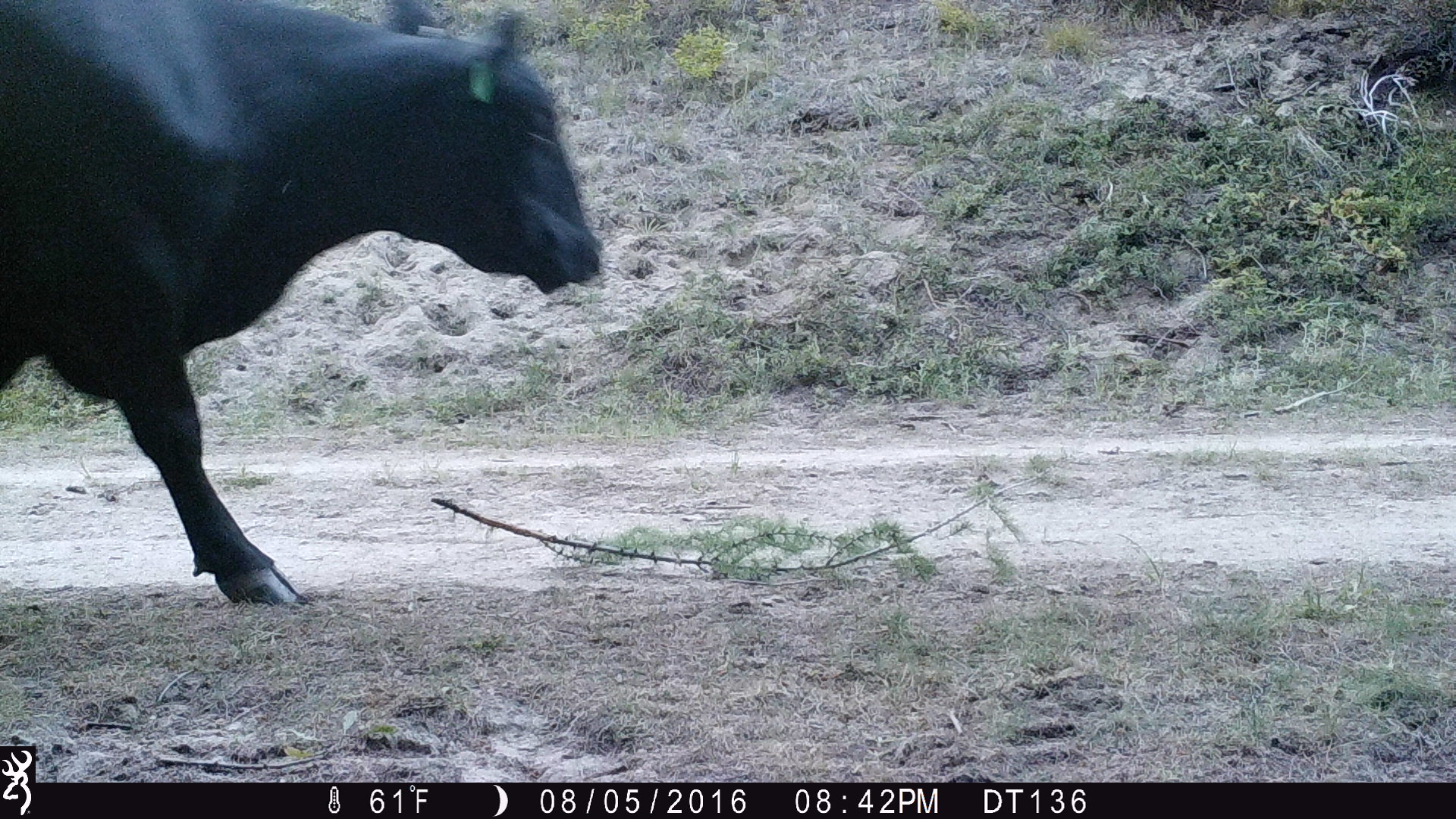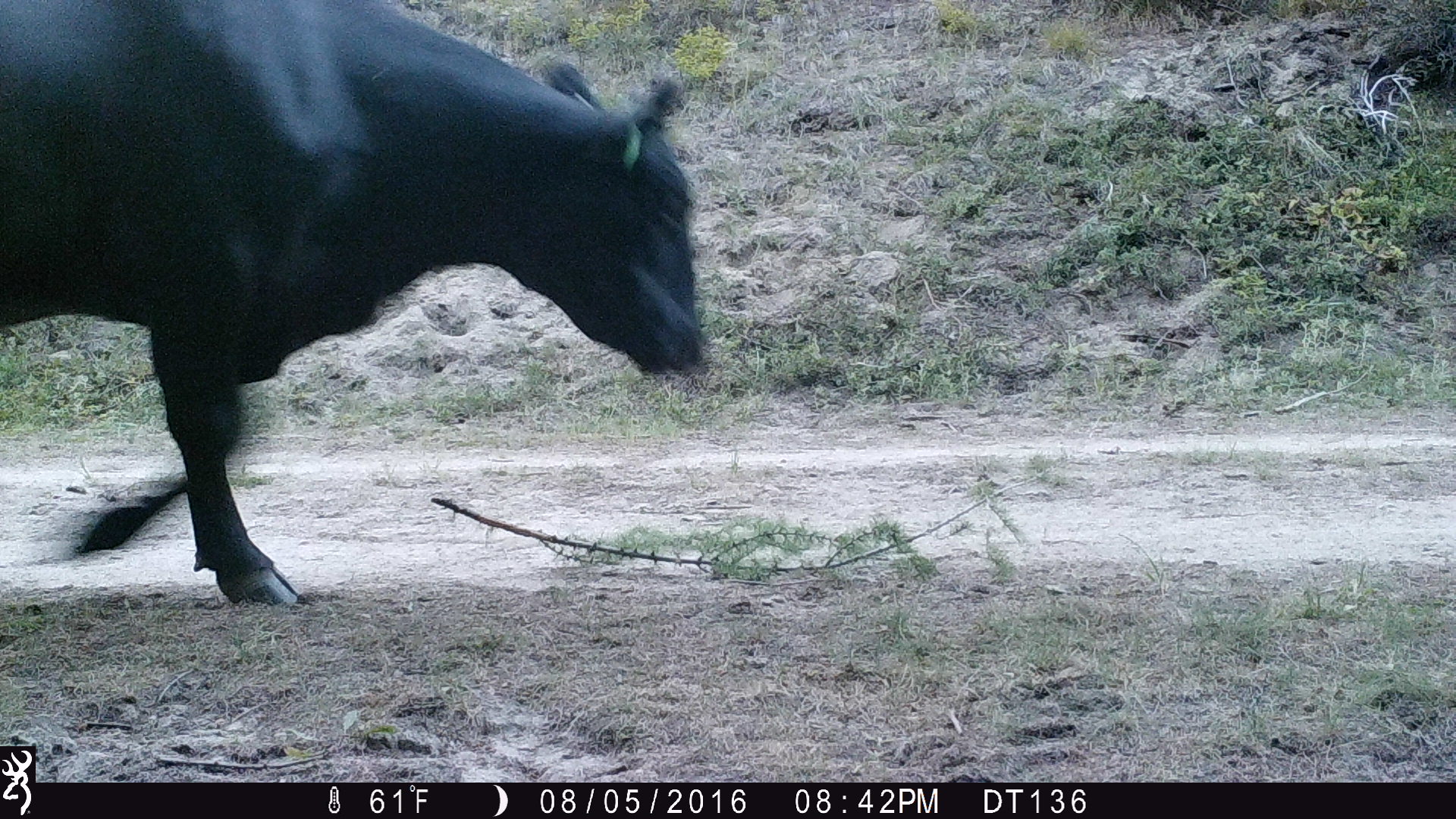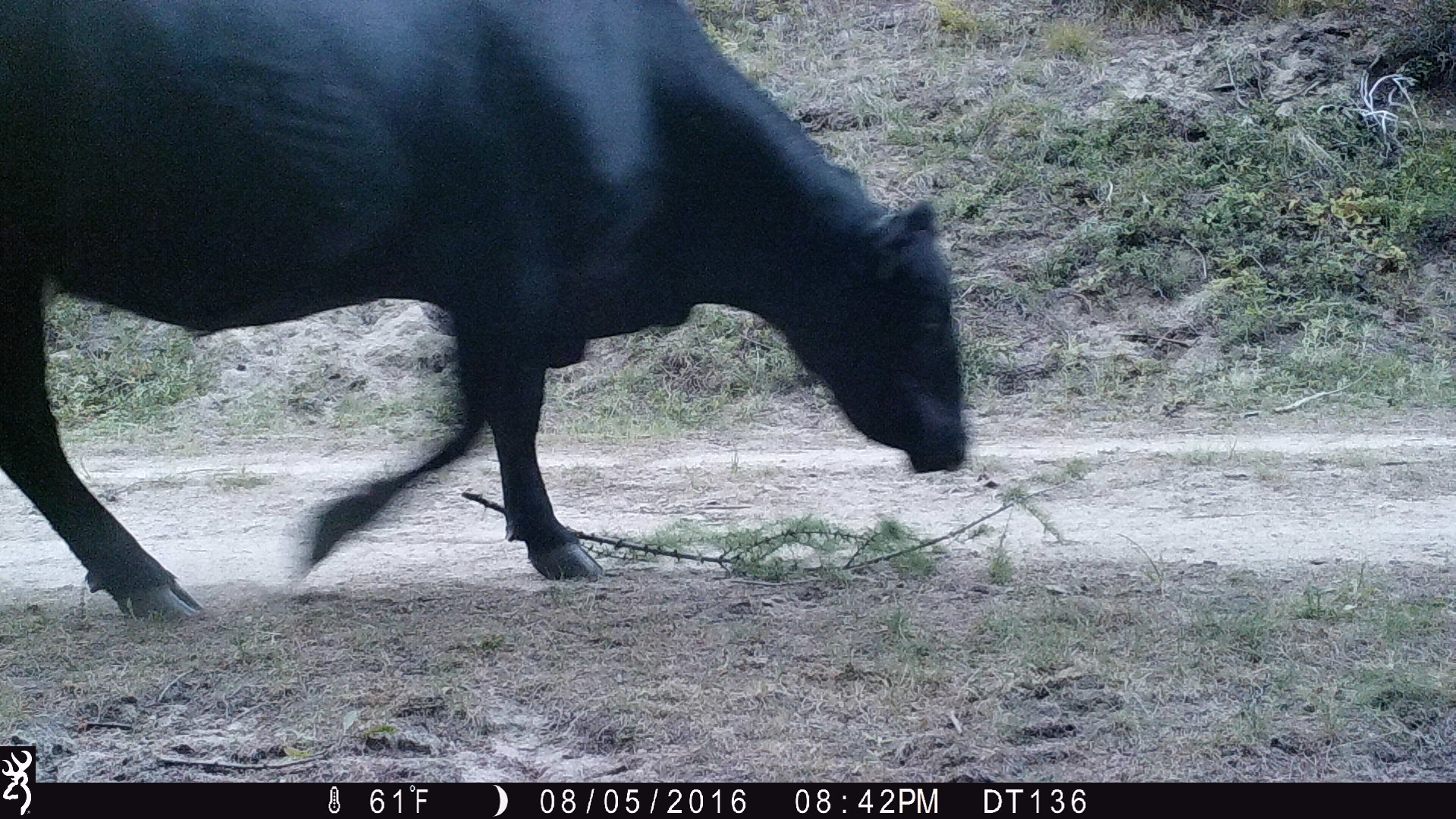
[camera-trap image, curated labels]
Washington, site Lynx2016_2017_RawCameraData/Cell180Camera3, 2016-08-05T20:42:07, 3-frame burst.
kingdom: Animalia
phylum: Chordata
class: Mammalia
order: Artiodactyla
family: Bovidae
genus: Bos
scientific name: Bos taurus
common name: domestic cattle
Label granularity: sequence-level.